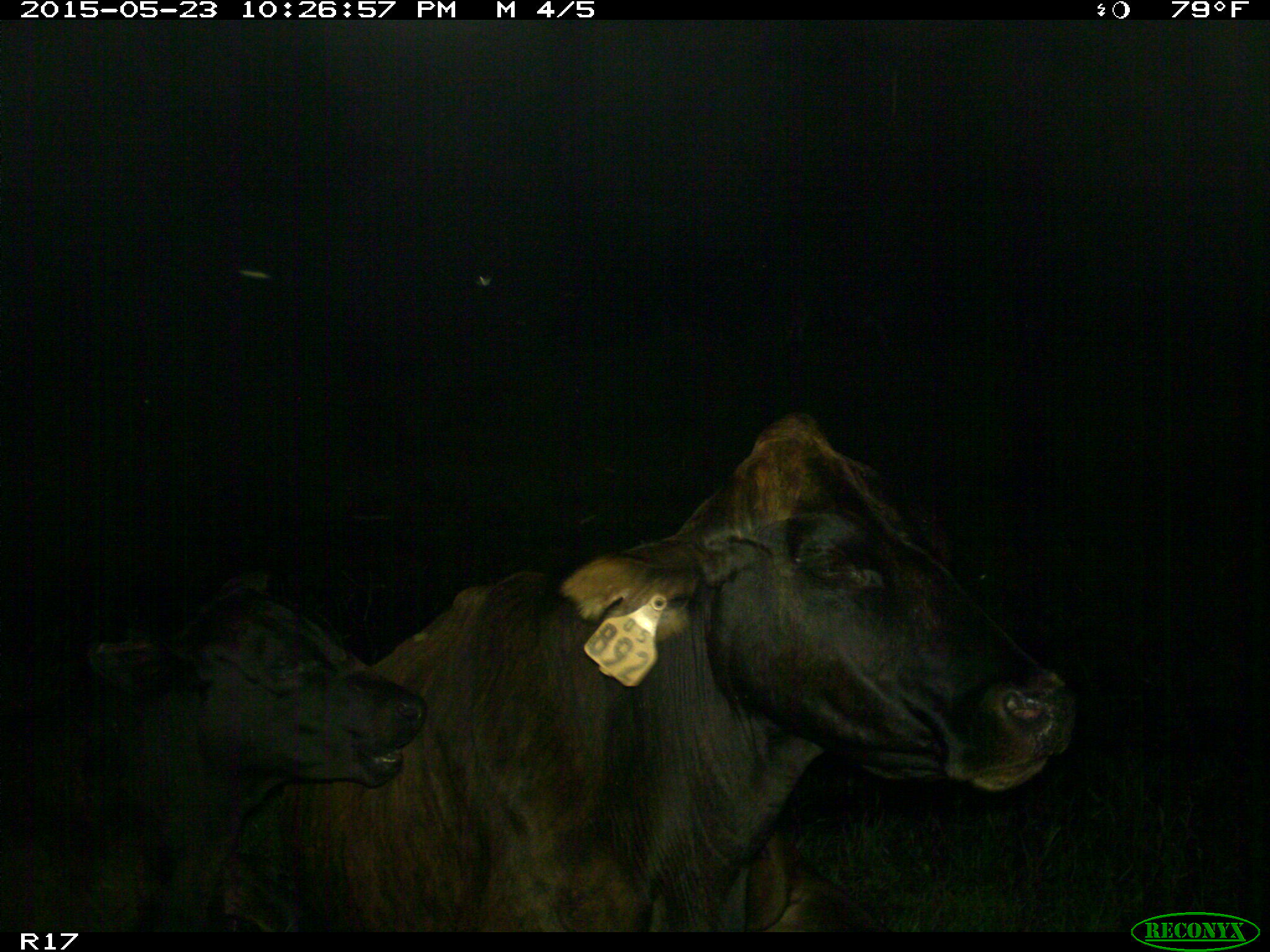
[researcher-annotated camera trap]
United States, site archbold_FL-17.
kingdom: Animalia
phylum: Chordata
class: Mammalia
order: Artiodactyla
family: Bovidae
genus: Bos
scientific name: Bos taurus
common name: domestic cow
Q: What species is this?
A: Bos taurus (domestic cow).